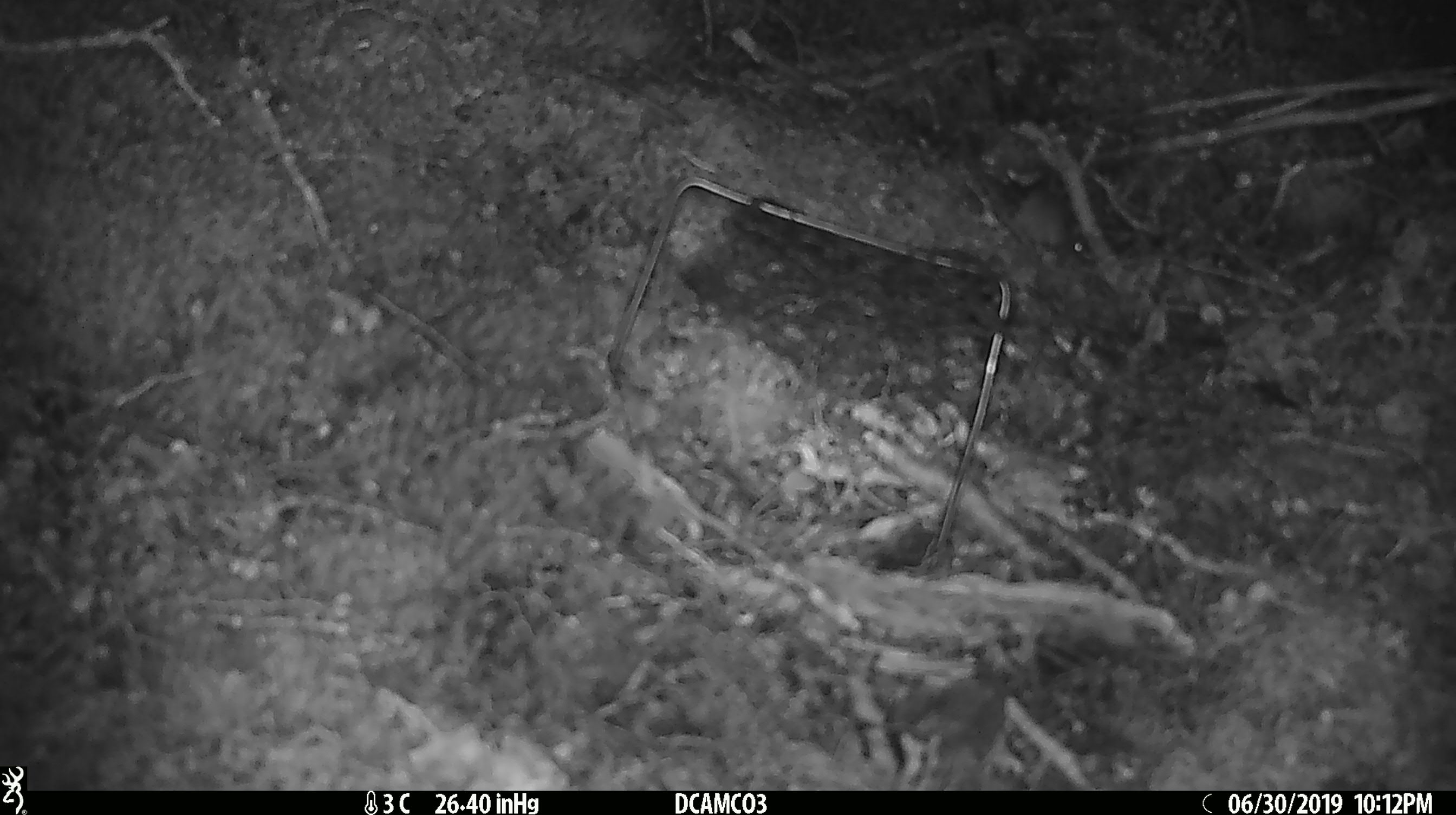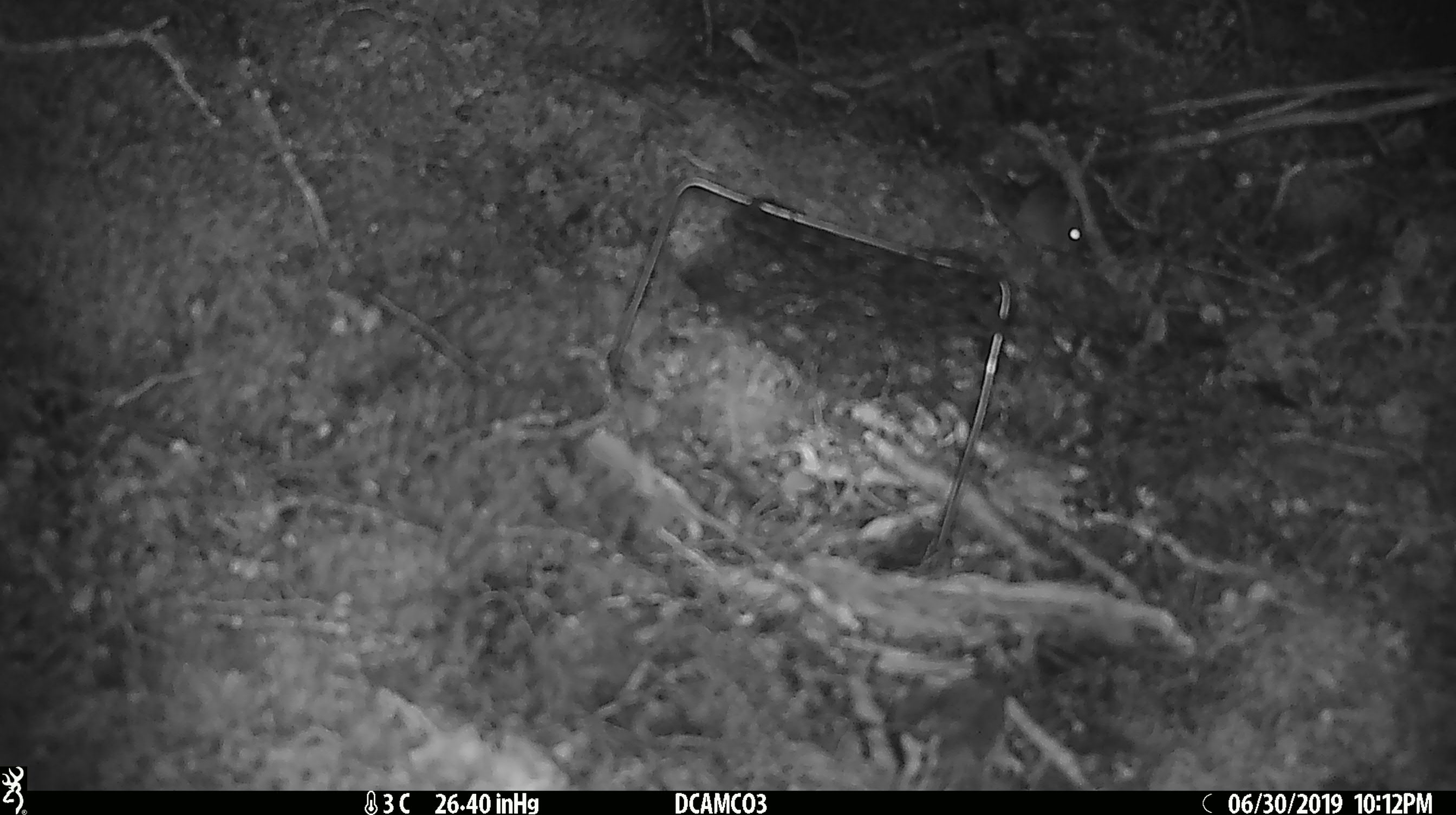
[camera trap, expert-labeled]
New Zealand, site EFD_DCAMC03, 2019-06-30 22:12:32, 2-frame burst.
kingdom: Animalia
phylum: Chordata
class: Mammalia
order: Rodentia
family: Muridae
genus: Mus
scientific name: Mus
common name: mouse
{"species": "mouse (Mus)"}